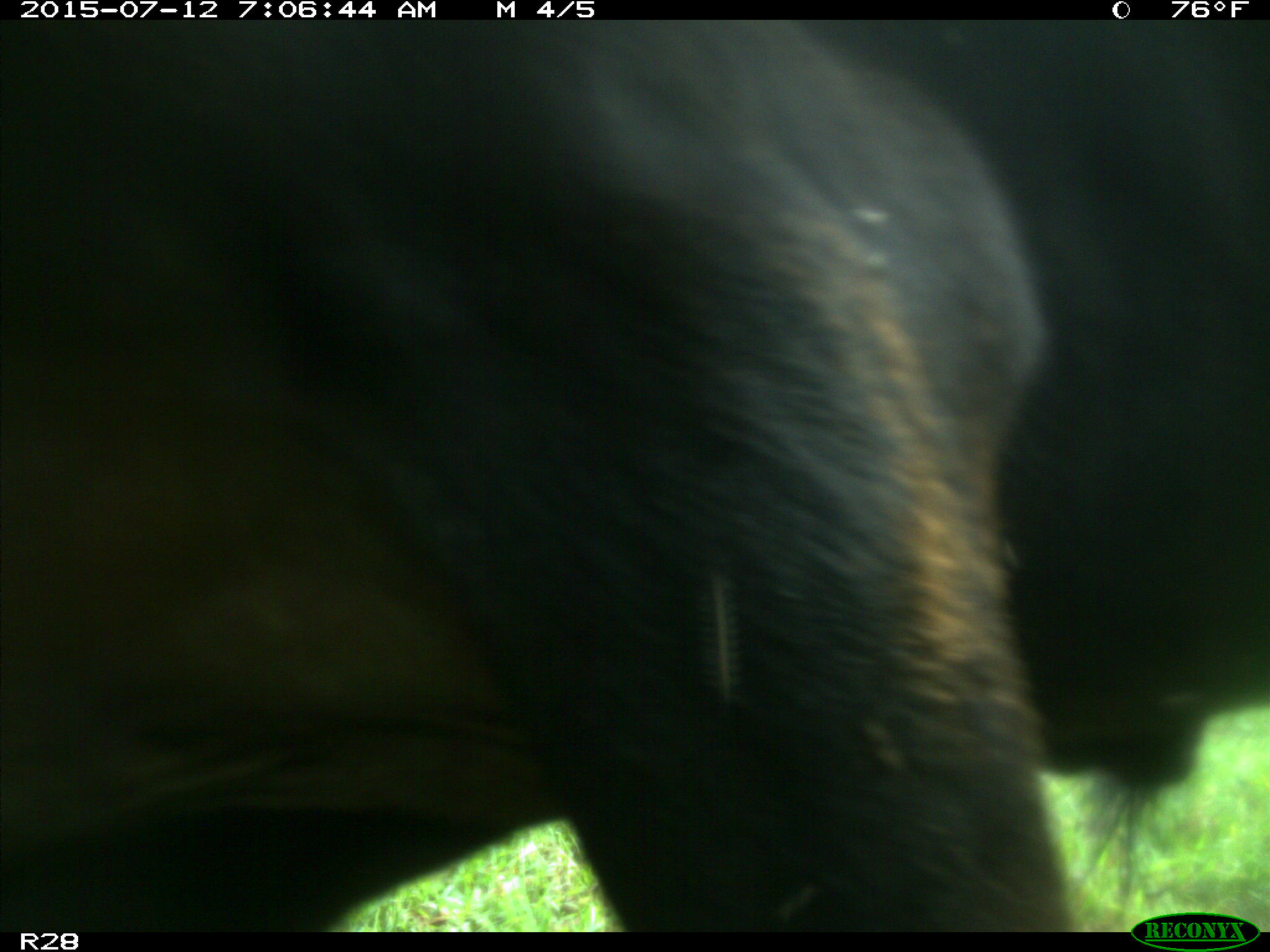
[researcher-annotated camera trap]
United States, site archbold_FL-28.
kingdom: Animalia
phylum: Chordata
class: Mammalia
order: Artiodactyla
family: Bovidae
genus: Bos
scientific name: Bos taurus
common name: domestic cow